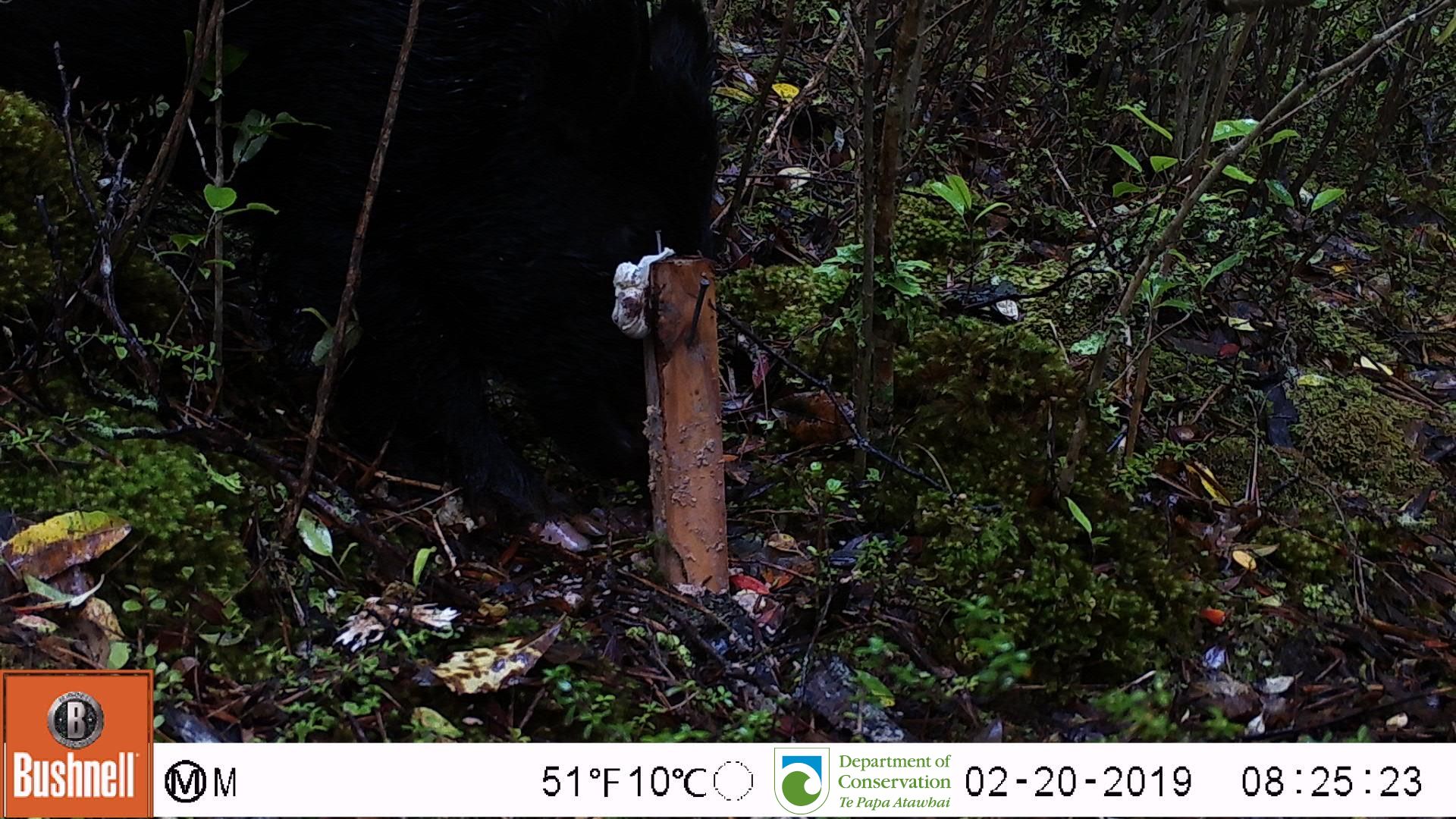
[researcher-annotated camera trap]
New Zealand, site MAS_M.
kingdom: Animalia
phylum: Chordata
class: Mammalia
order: Artiodactyla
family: Suidae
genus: Sus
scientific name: Sus scrofa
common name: pig